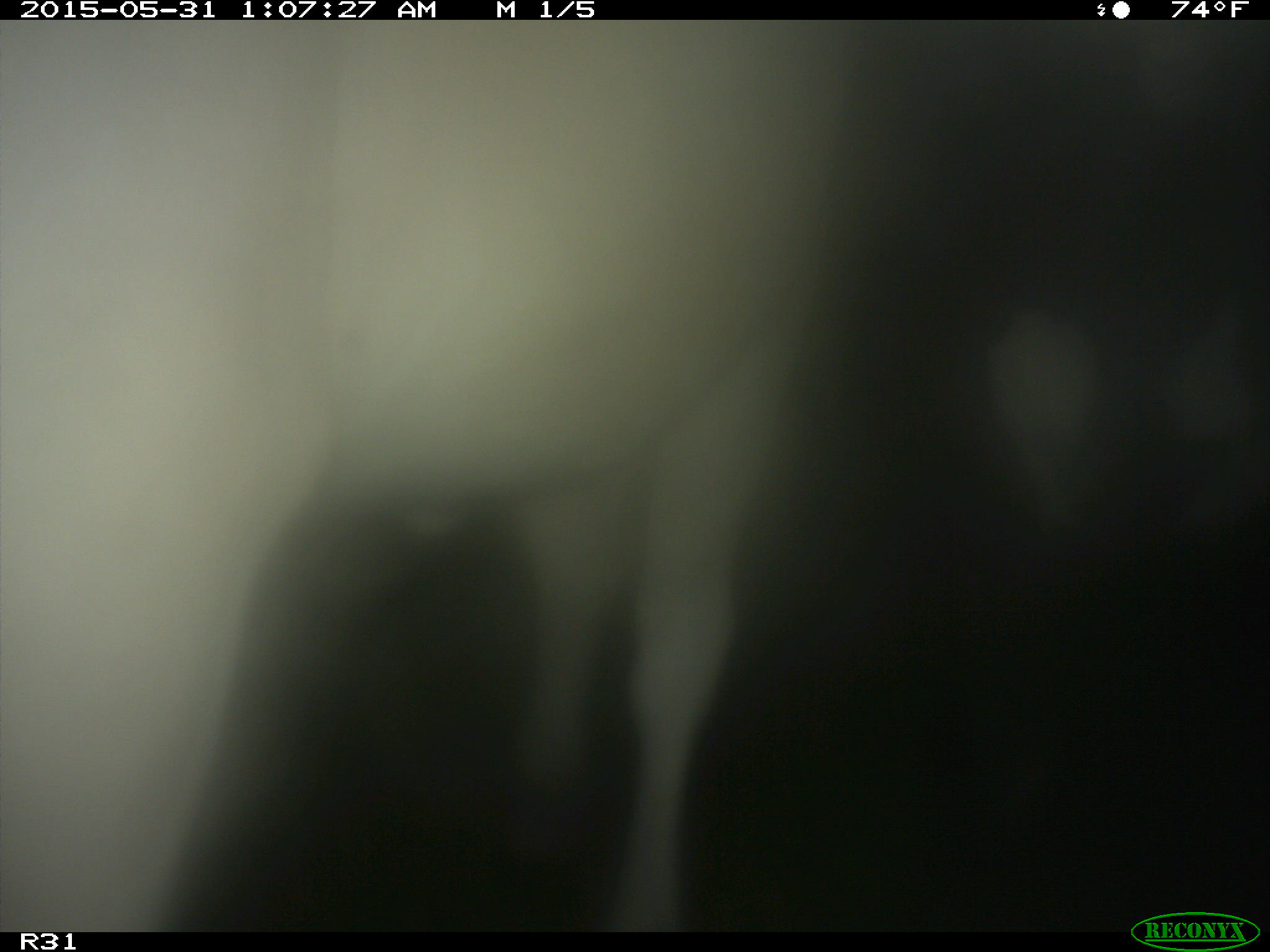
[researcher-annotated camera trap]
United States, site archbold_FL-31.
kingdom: Animalia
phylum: Chordata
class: Mammalia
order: Artiodactyla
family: Bovidae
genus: Bos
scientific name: Bos taurus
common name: domestic cow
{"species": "Bos taurus (domestic cow)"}